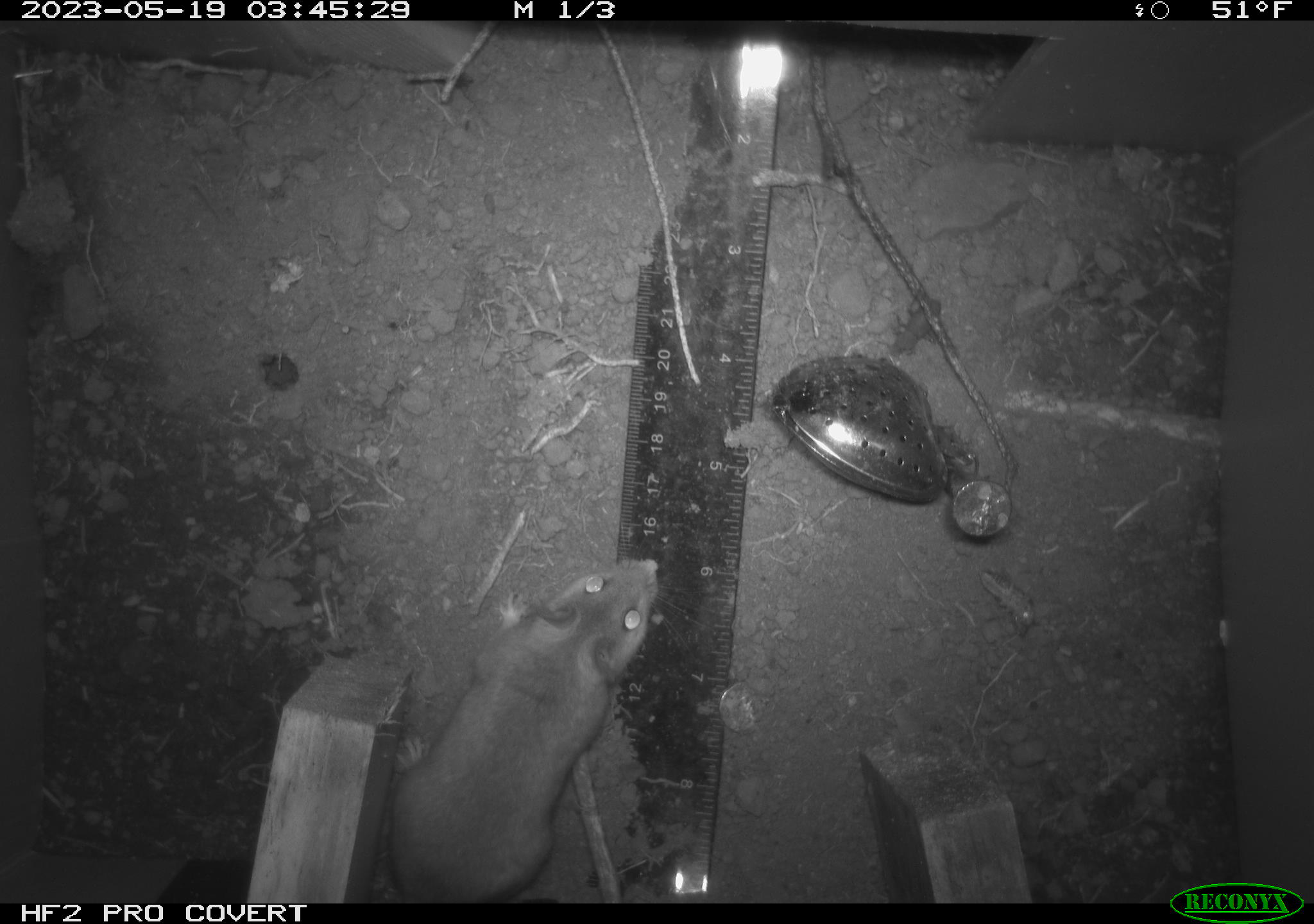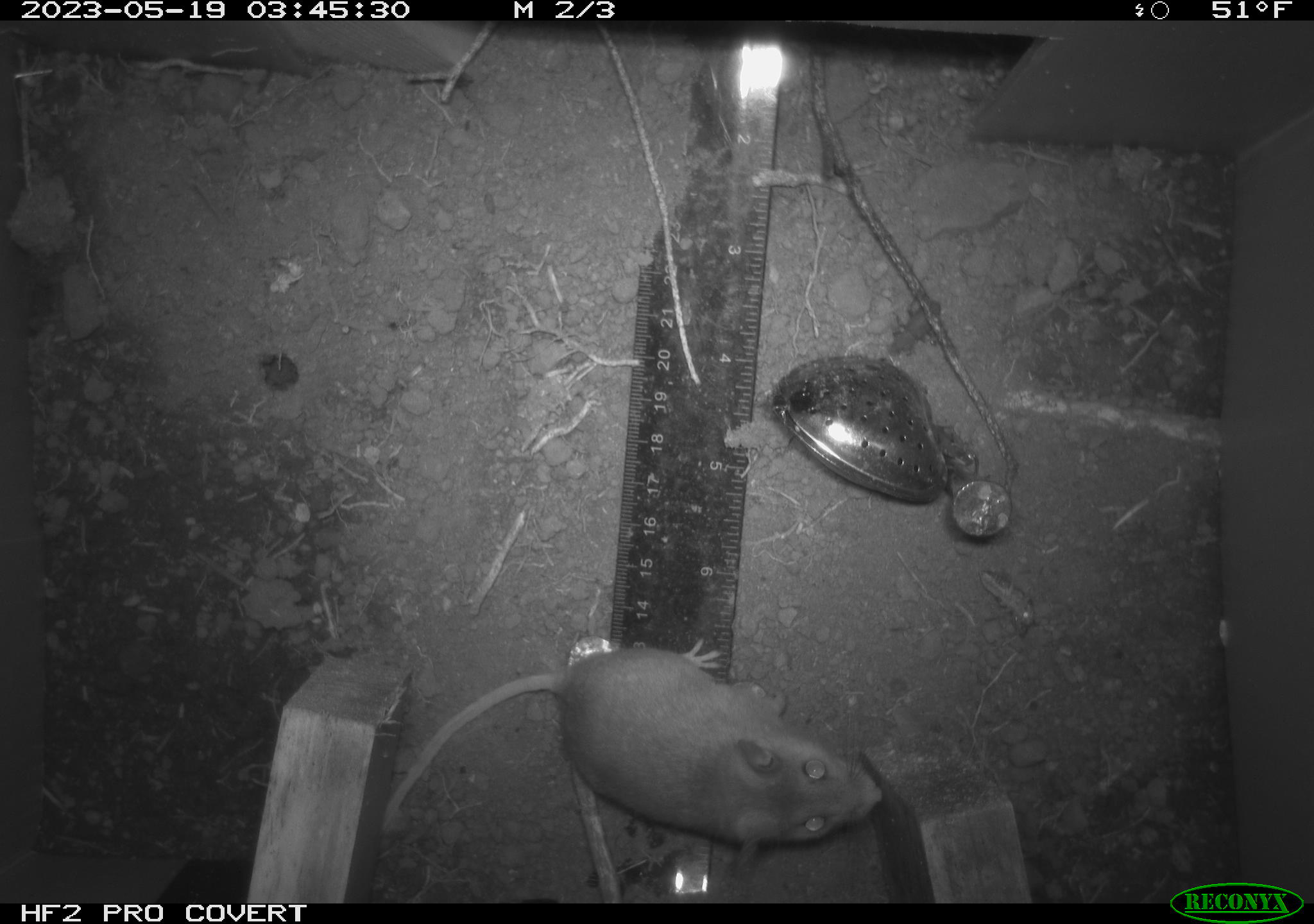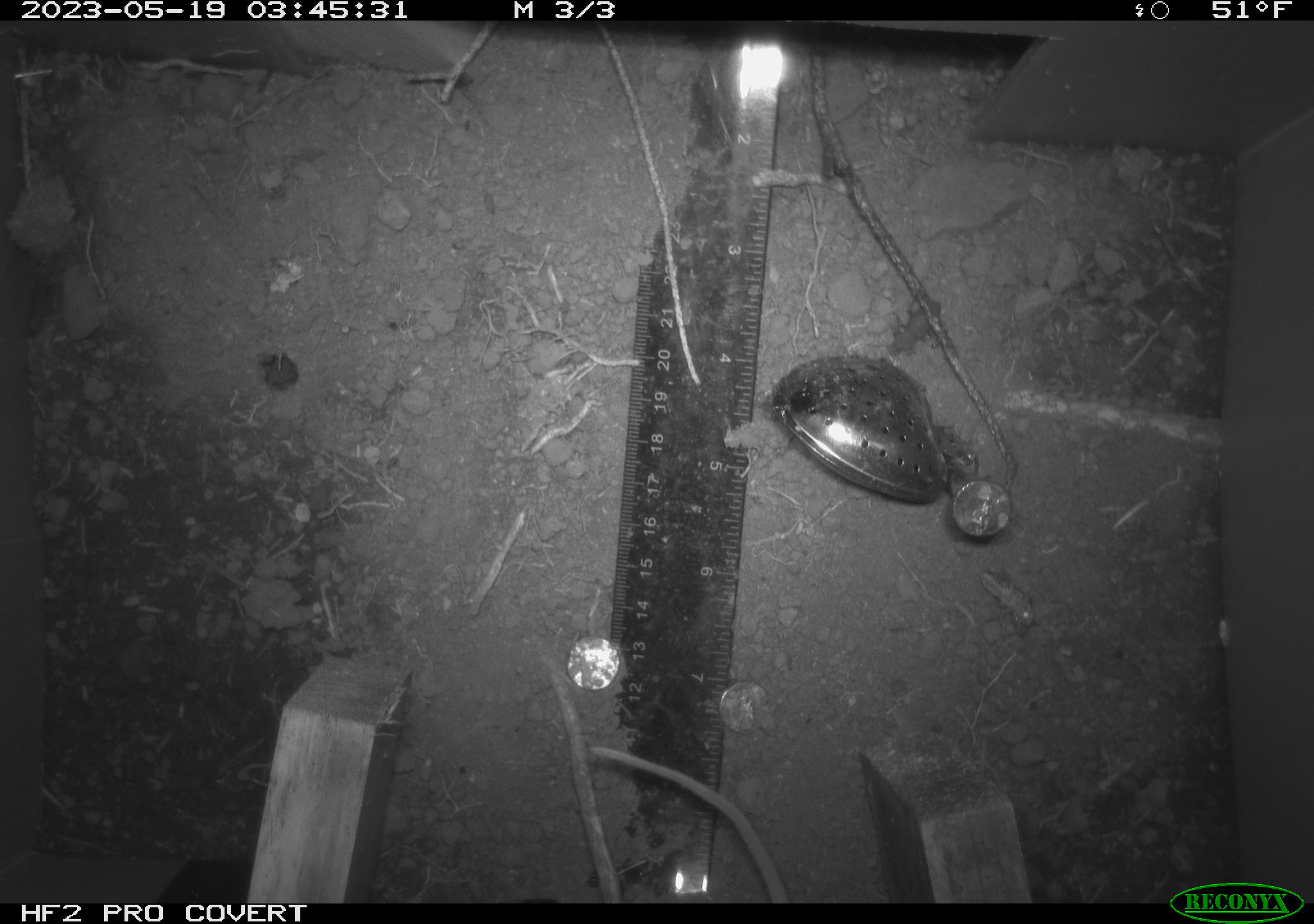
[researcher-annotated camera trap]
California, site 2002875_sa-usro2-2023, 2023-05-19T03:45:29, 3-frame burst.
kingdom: Animalia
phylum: Chordata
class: Mammalia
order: Rodentia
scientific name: Rodentia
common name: mouse species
Mouse species (Rodentia).